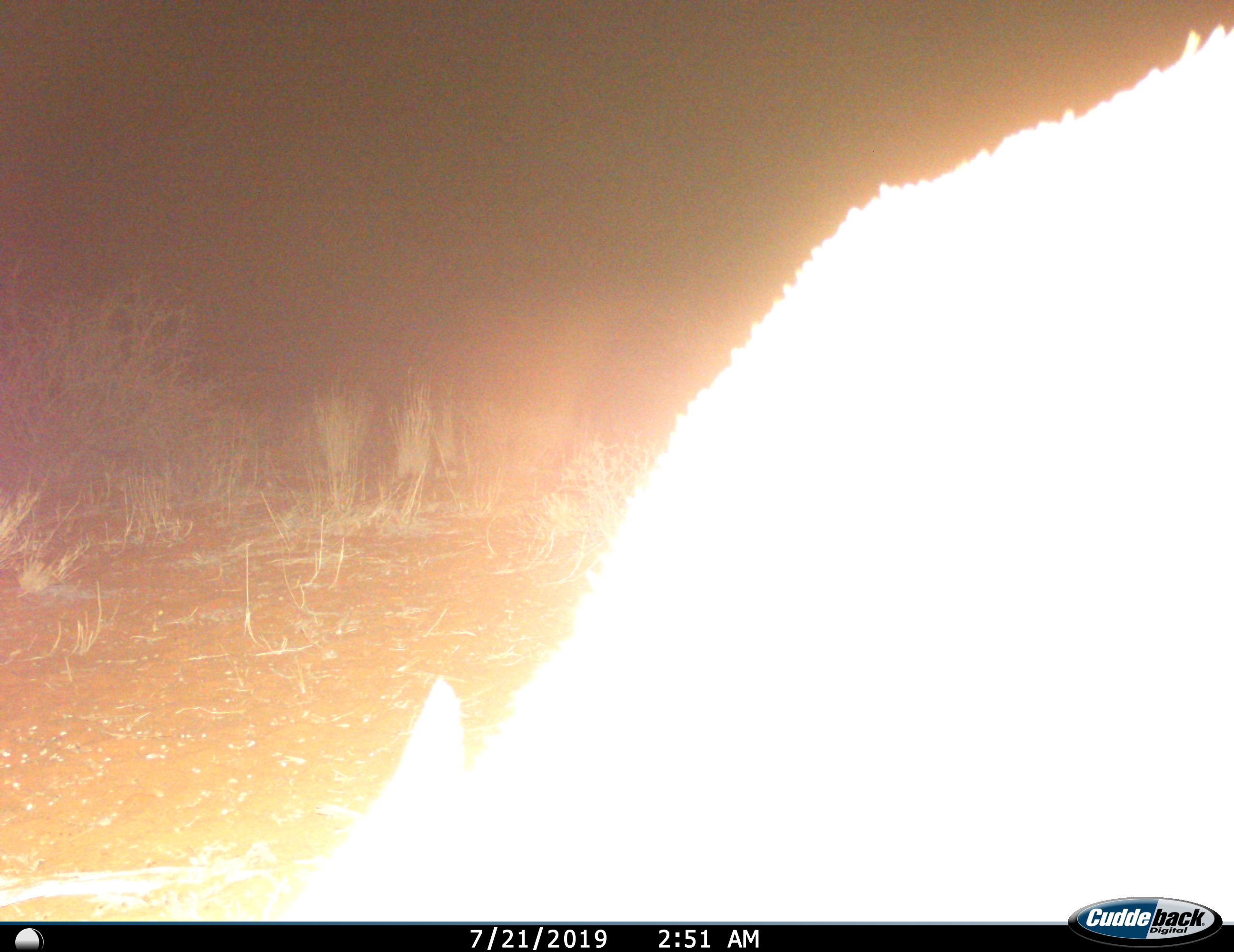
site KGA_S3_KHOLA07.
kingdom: Animalia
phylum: Chordata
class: Mammalia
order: Artiodactyla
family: Bovidae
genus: Sylvicapra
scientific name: Sylvicapra grimmia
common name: common duiker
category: duikercommongrey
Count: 1.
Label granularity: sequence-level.